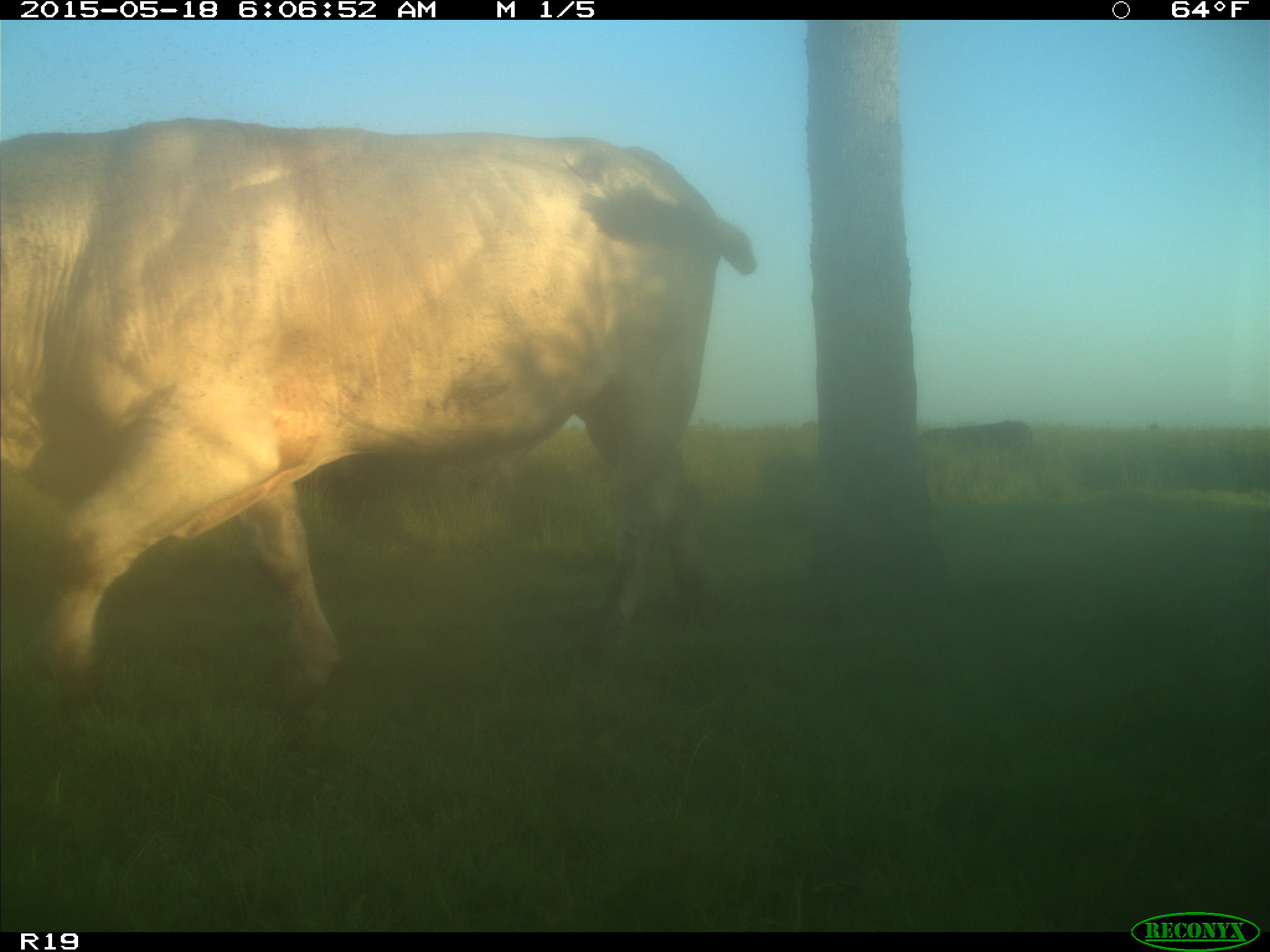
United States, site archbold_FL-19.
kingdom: Animalia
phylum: Chordata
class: Mammalia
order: Artiodactyla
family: Bovidae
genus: Bos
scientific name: Bos taurus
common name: domestic cow